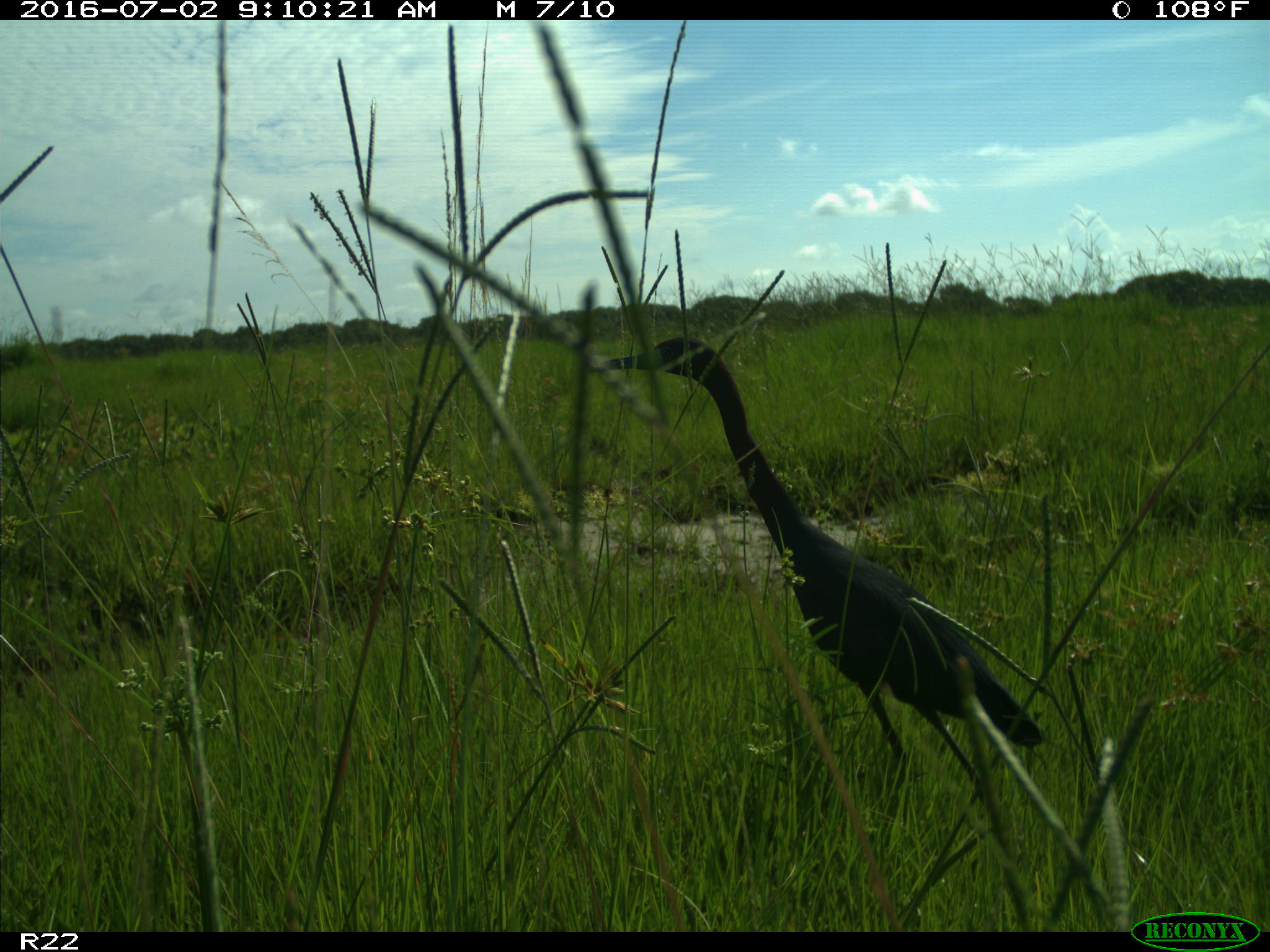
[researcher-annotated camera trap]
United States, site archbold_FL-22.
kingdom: Animalia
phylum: Chordata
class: Aves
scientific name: Aves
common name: birds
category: unidentified bird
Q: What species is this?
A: Unidentified bird (birds) (Aves).